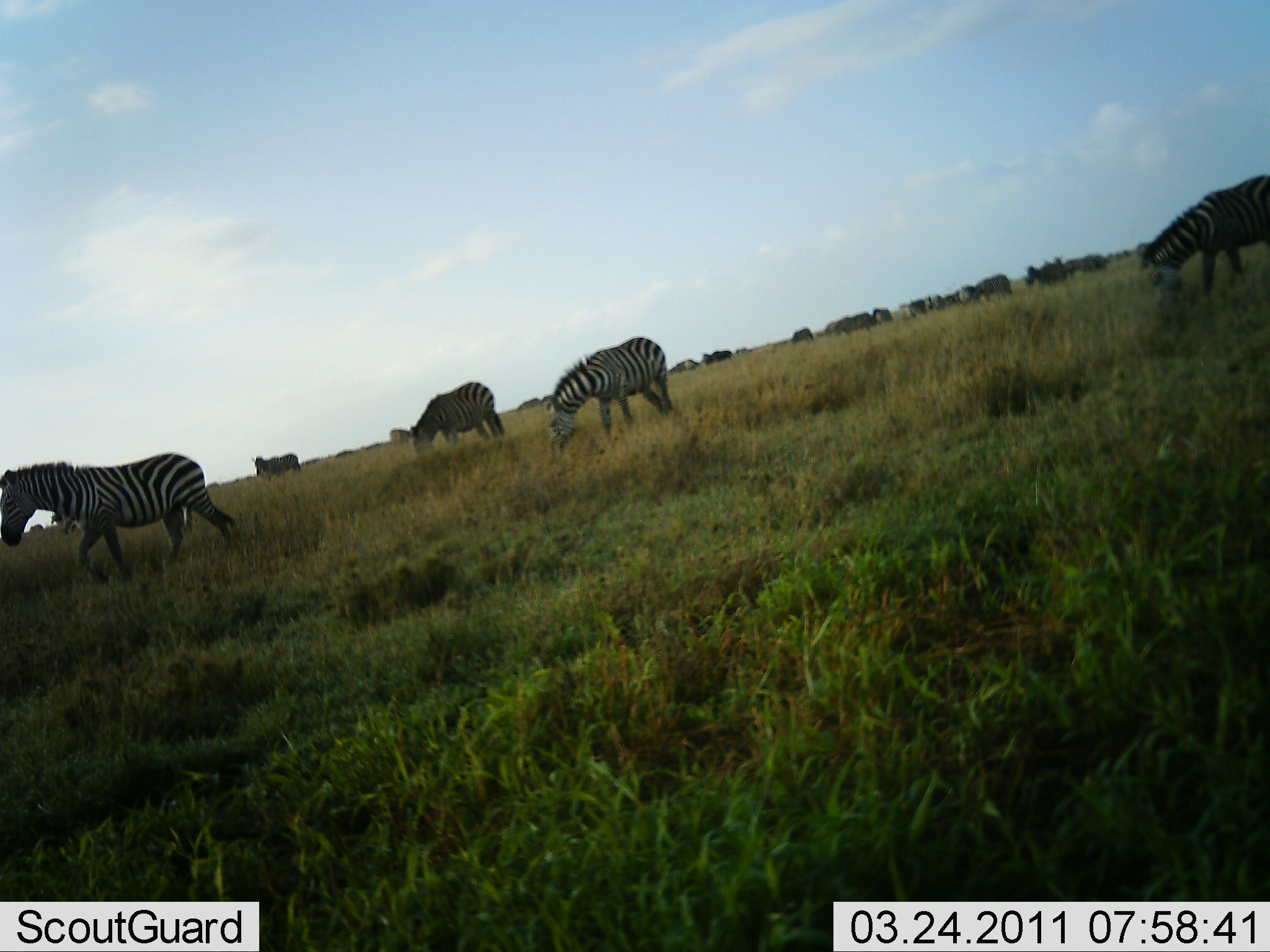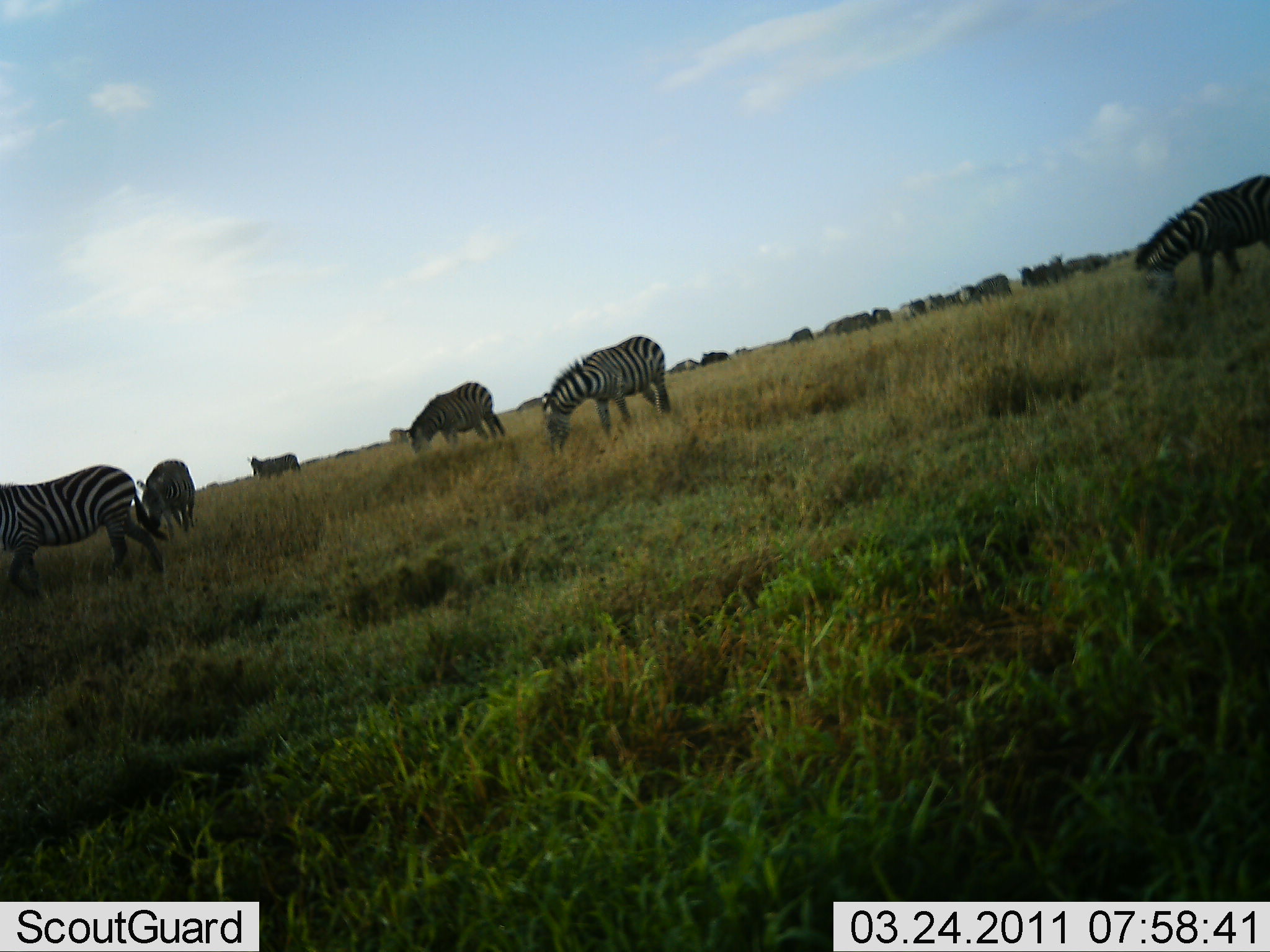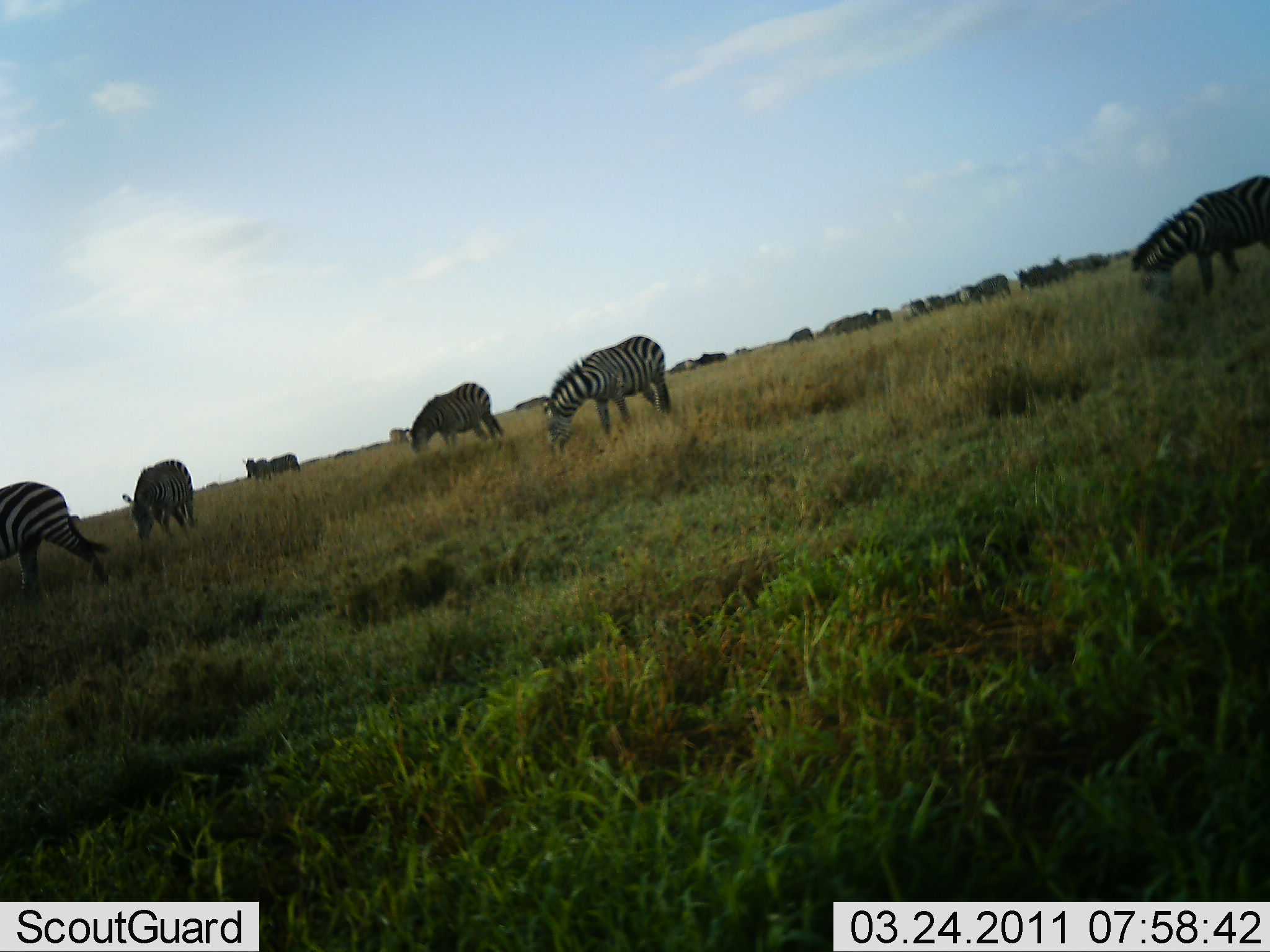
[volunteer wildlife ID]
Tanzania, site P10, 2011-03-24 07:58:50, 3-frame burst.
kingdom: Animalia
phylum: Chordata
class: Mammalia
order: Perissodactyla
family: Equidae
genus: Equus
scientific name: Equus quagga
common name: plains zebra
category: zebra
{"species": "zebra (plains zebra) (Equus quagga)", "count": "11-50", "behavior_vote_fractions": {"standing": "33%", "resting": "8%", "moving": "50%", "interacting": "0%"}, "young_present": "0%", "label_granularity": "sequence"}